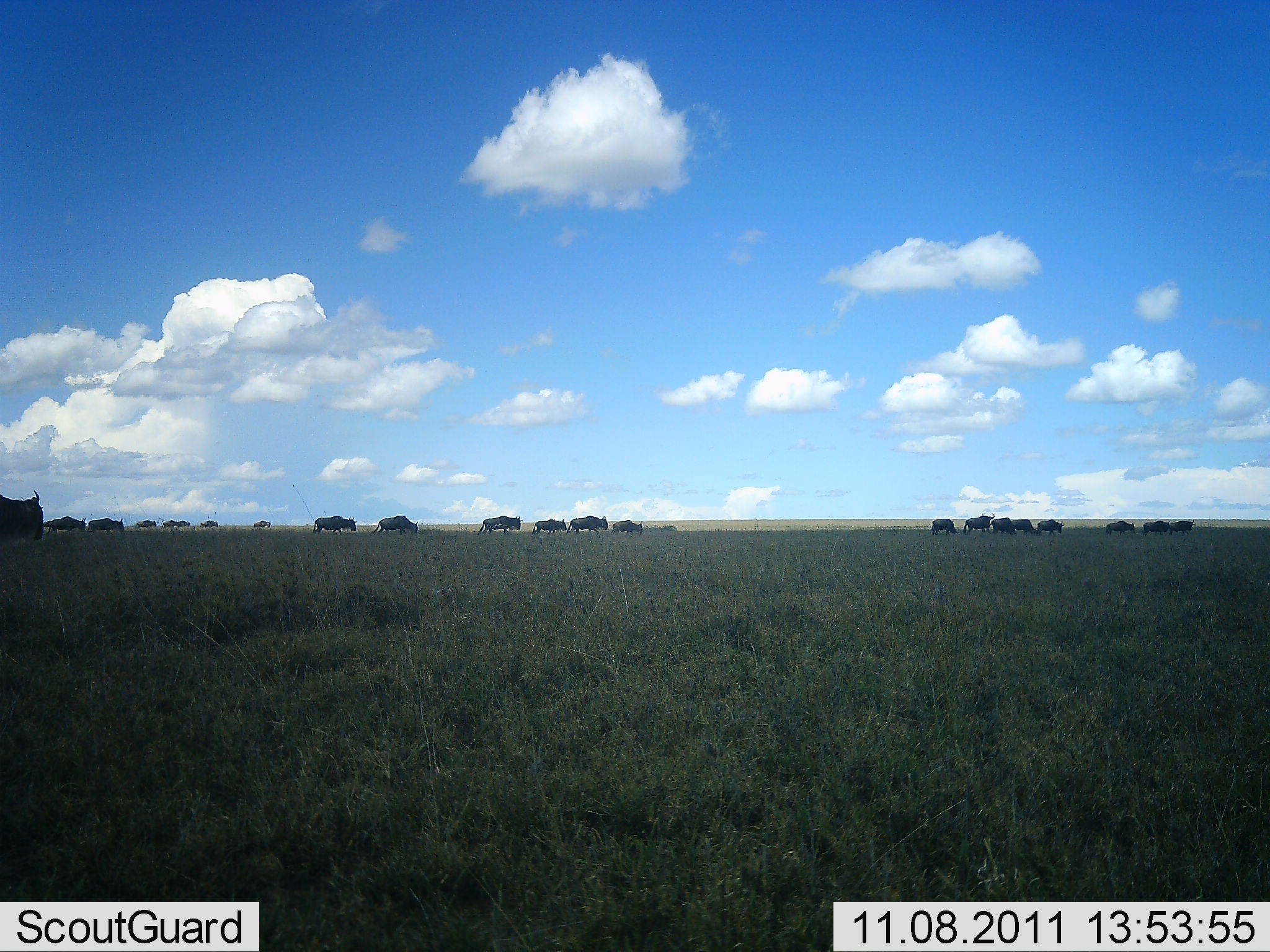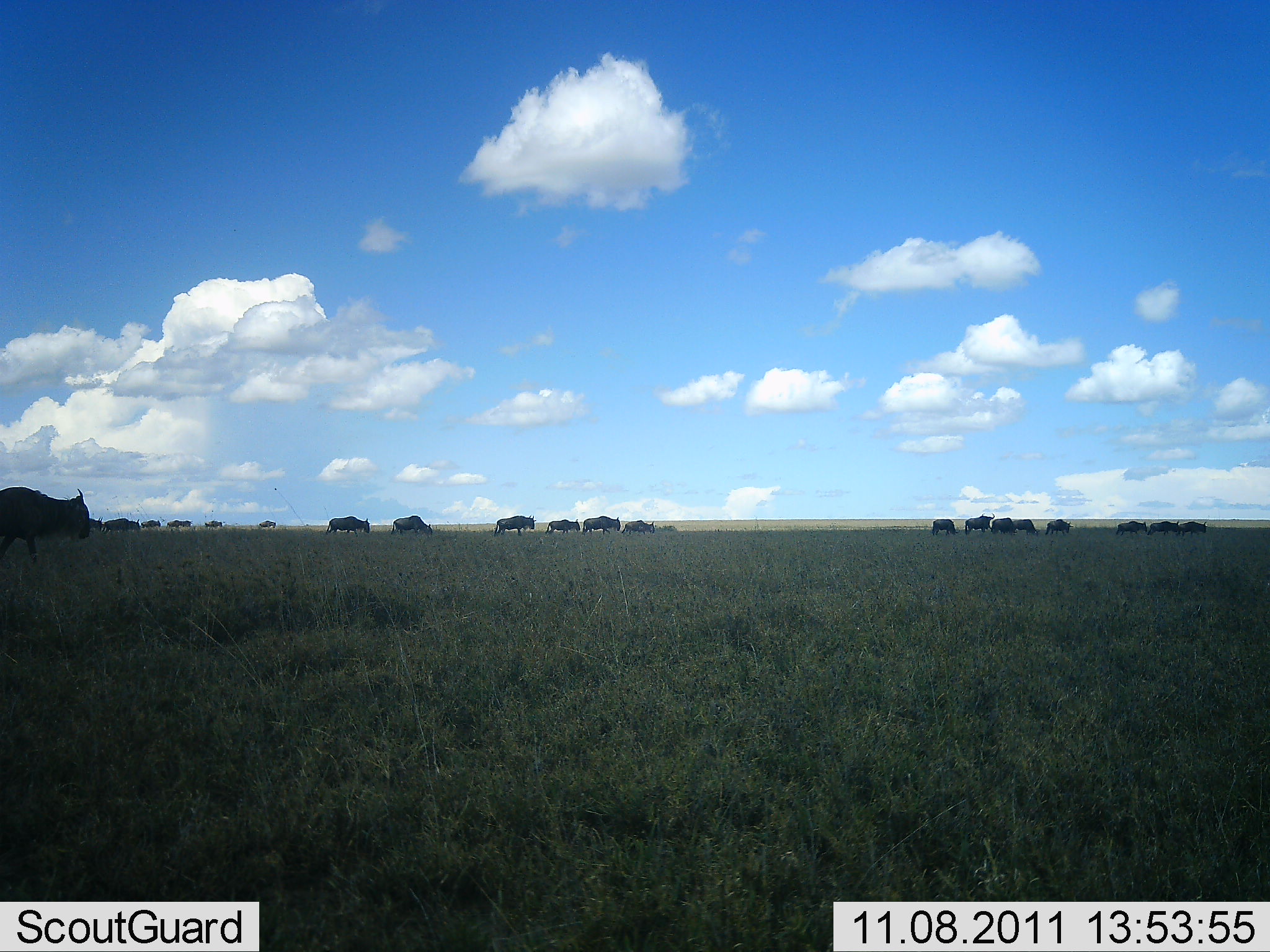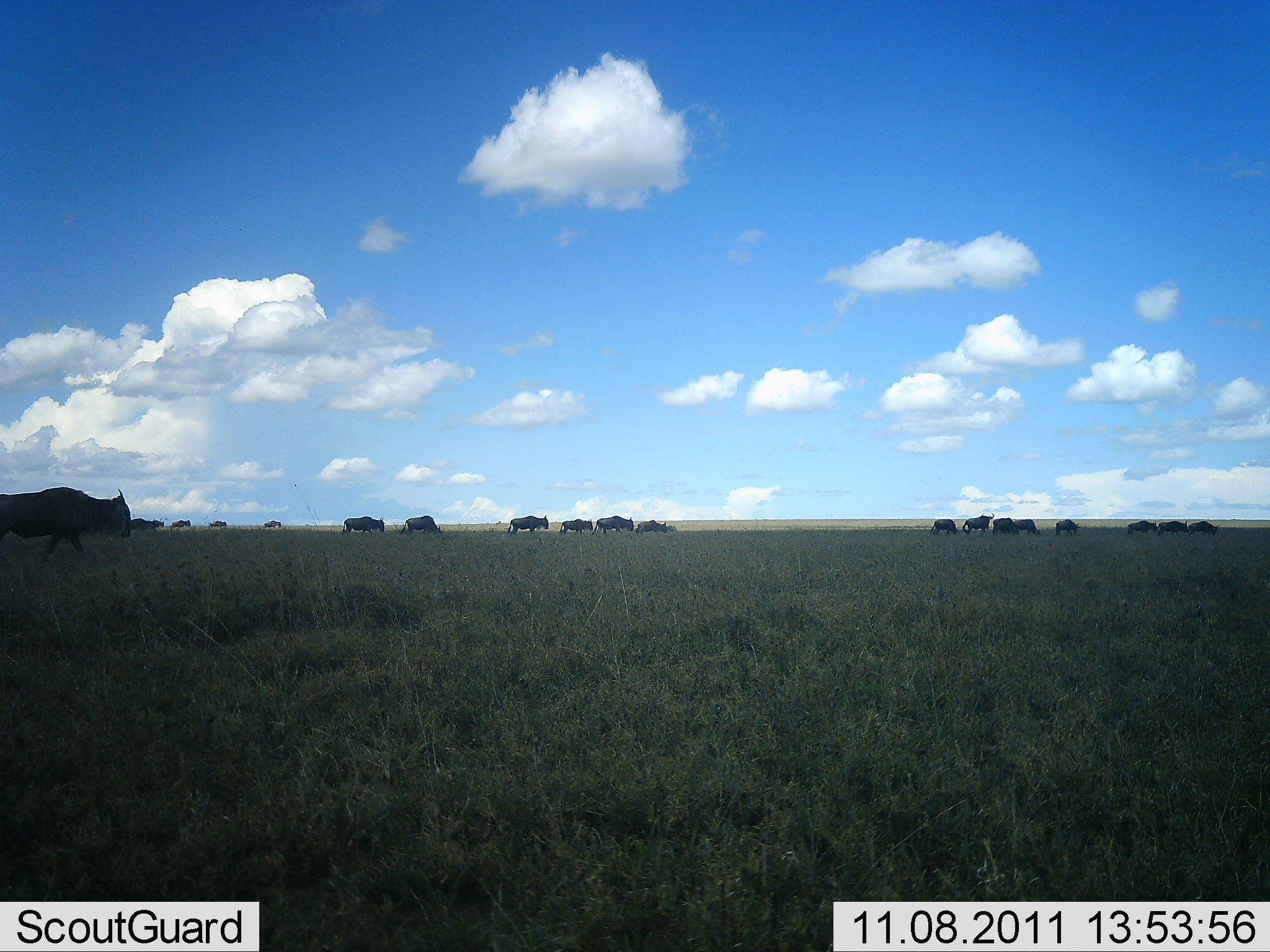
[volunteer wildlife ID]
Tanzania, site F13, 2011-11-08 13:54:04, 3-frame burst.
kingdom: Animalia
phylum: Chordata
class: Mammalia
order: Artiodactyla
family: Bovidae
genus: Connochaetes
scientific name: Connochaetes taurinus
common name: blue wildebeest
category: wildebeest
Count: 11-50.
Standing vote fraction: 8%.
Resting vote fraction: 8%.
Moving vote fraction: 92%.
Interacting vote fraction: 0%.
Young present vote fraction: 0%.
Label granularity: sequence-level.